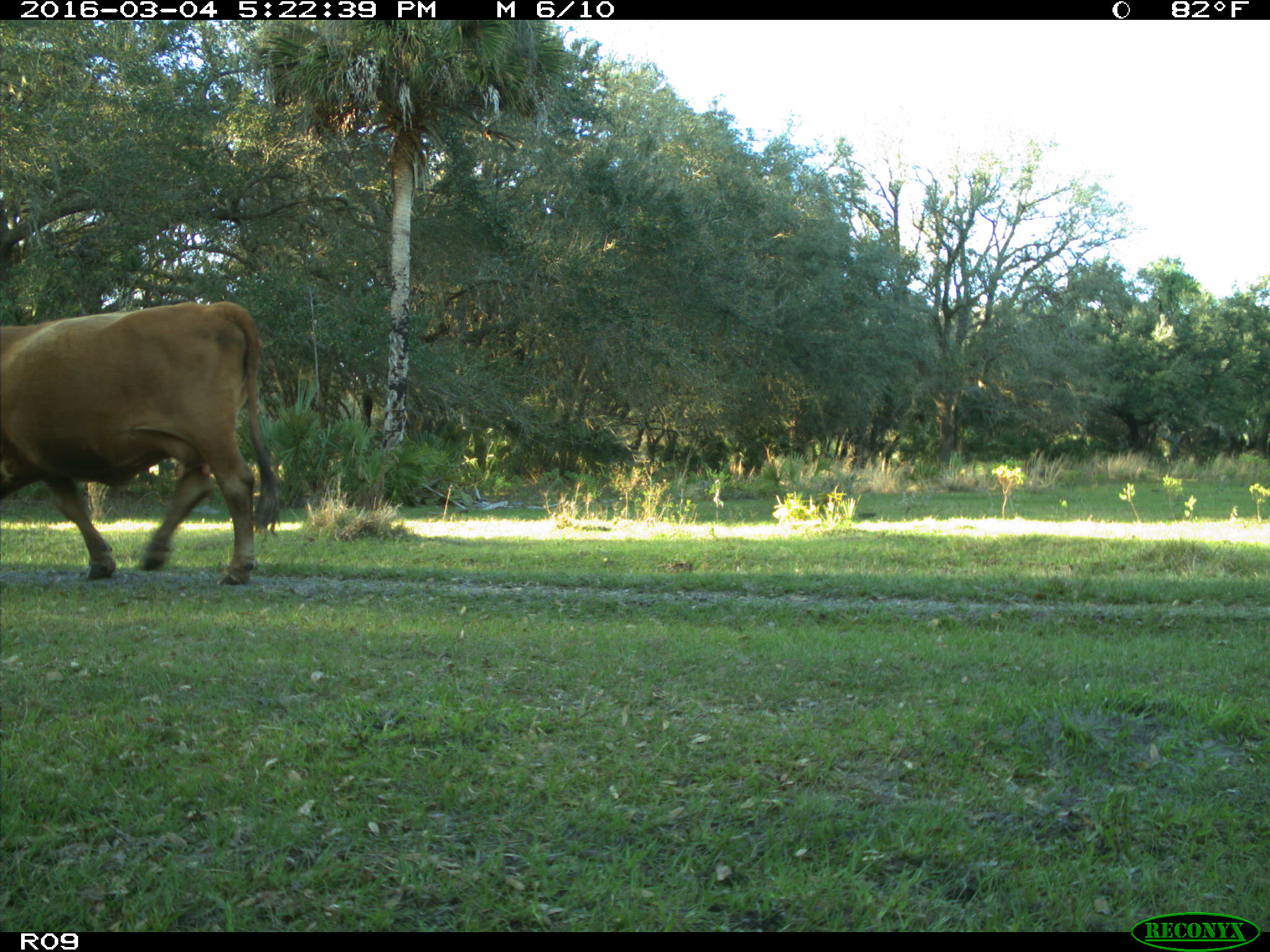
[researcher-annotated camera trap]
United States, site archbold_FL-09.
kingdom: Animalia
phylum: Chordata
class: Mammalia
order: Artiodactyla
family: Bovidae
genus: Bos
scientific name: Bos taurus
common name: domestic cow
Bos taurus (domestic cow).